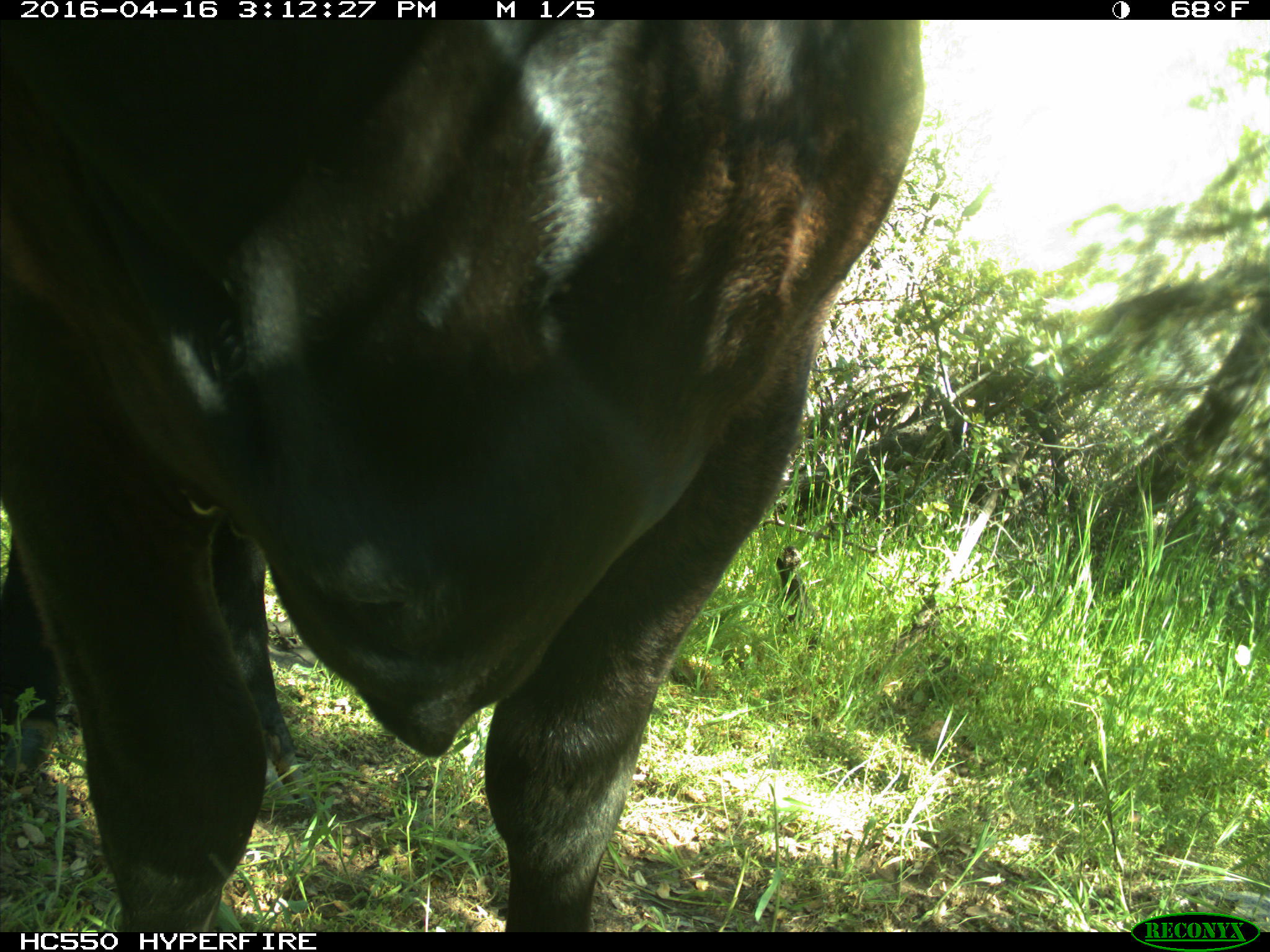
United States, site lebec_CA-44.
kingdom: Animalia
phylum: Chordata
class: Mammalia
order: Artiodactyla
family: Bovidae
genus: Bos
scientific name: Bos taurus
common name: domestic cow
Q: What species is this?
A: Bos taurus (domestic cow).